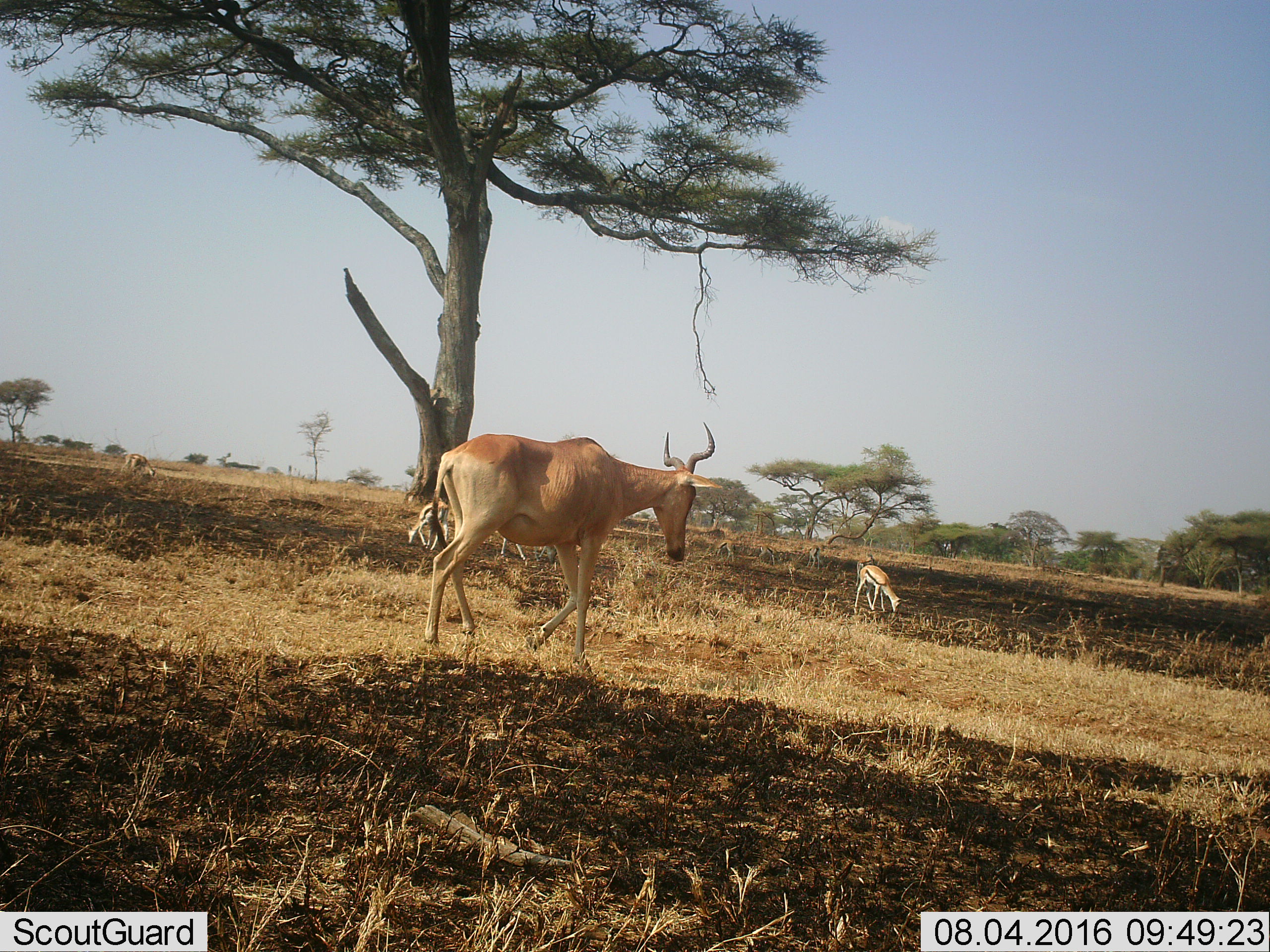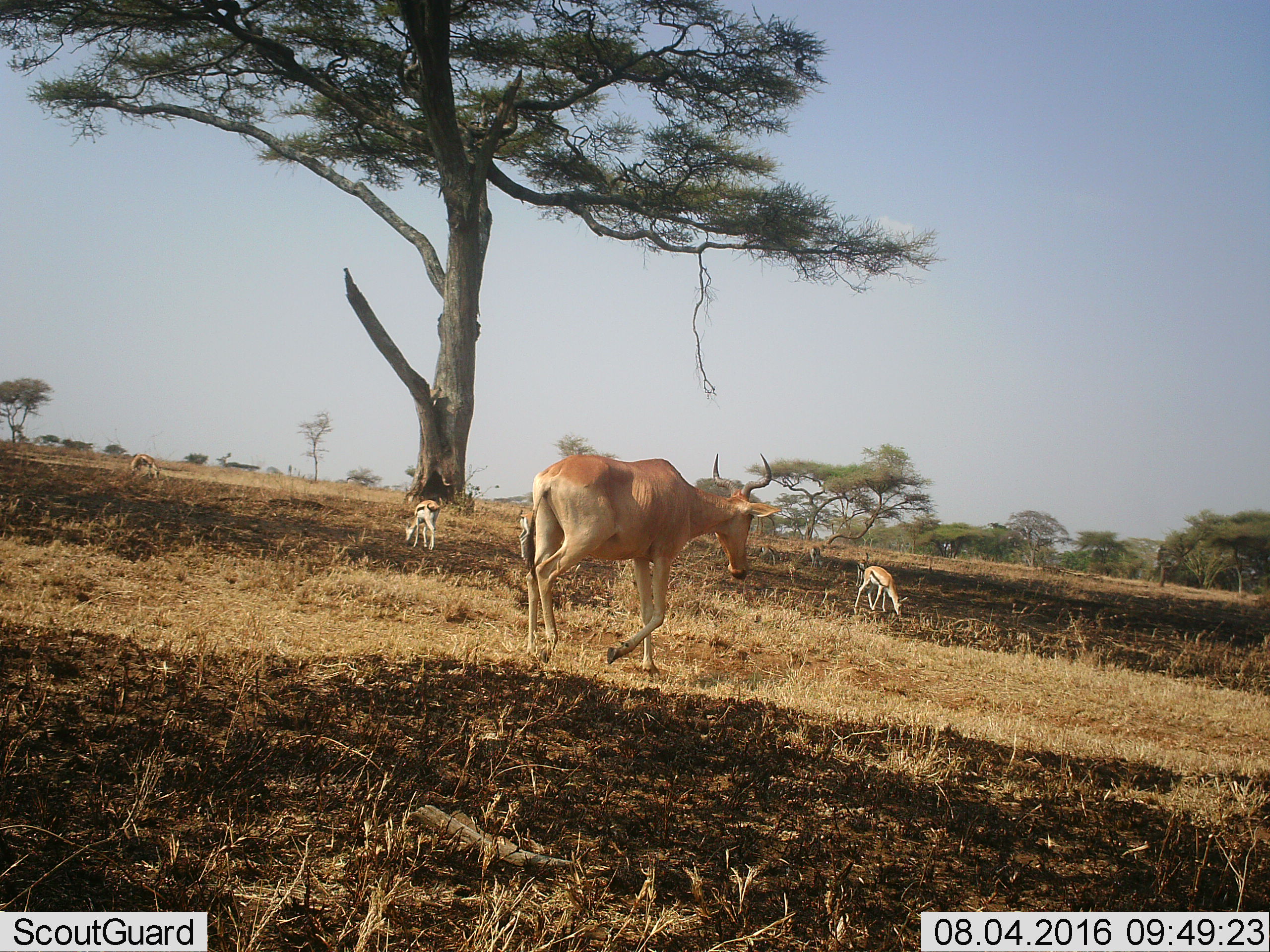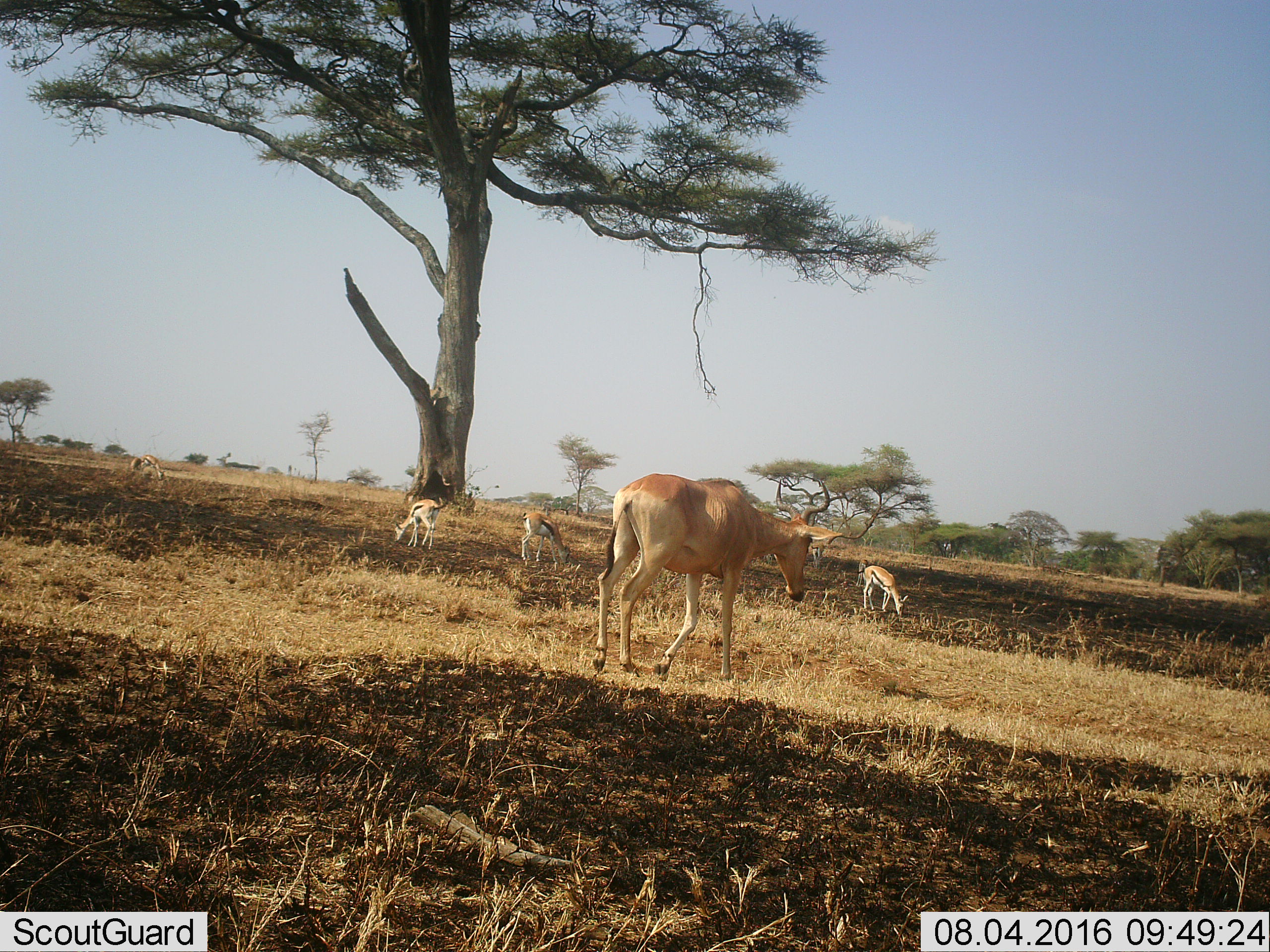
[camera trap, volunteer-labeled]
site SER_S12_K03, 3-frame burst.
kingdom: Animalia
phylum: Chordata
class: Mammalia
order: Artiodactyla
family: Bovidae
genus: Eudorcas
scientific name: Eudorcas thomsonii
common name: thomson's gazelle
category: gazellethomsons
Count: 7.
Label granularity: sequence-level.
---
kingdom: Animalia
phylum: Chordata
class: Mammalia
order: Artiodactyla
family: Bovidae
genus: Alcelaphus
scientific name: Alcelaphus buselaphus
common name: hartebeest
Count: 1.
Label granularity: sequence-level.